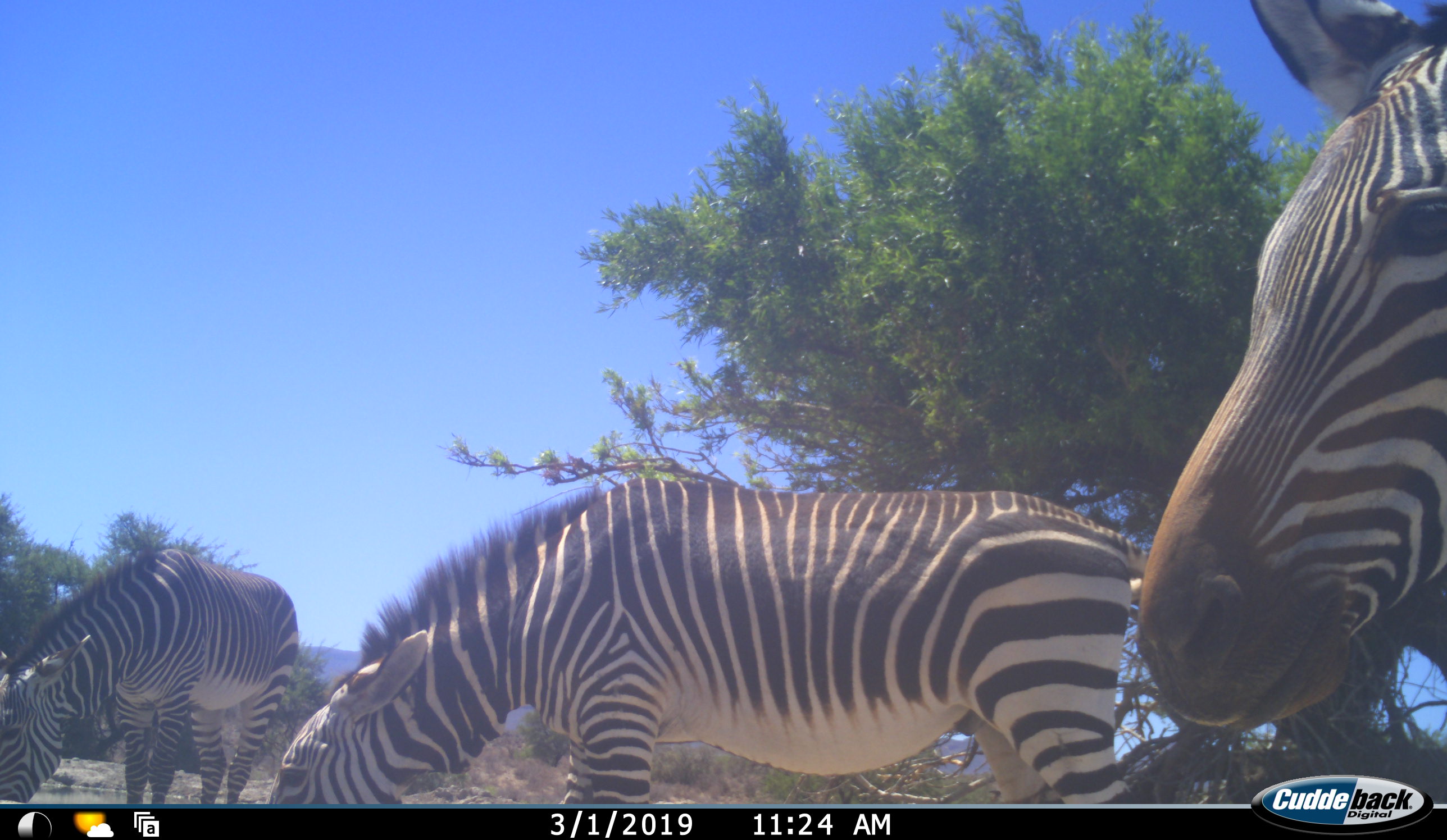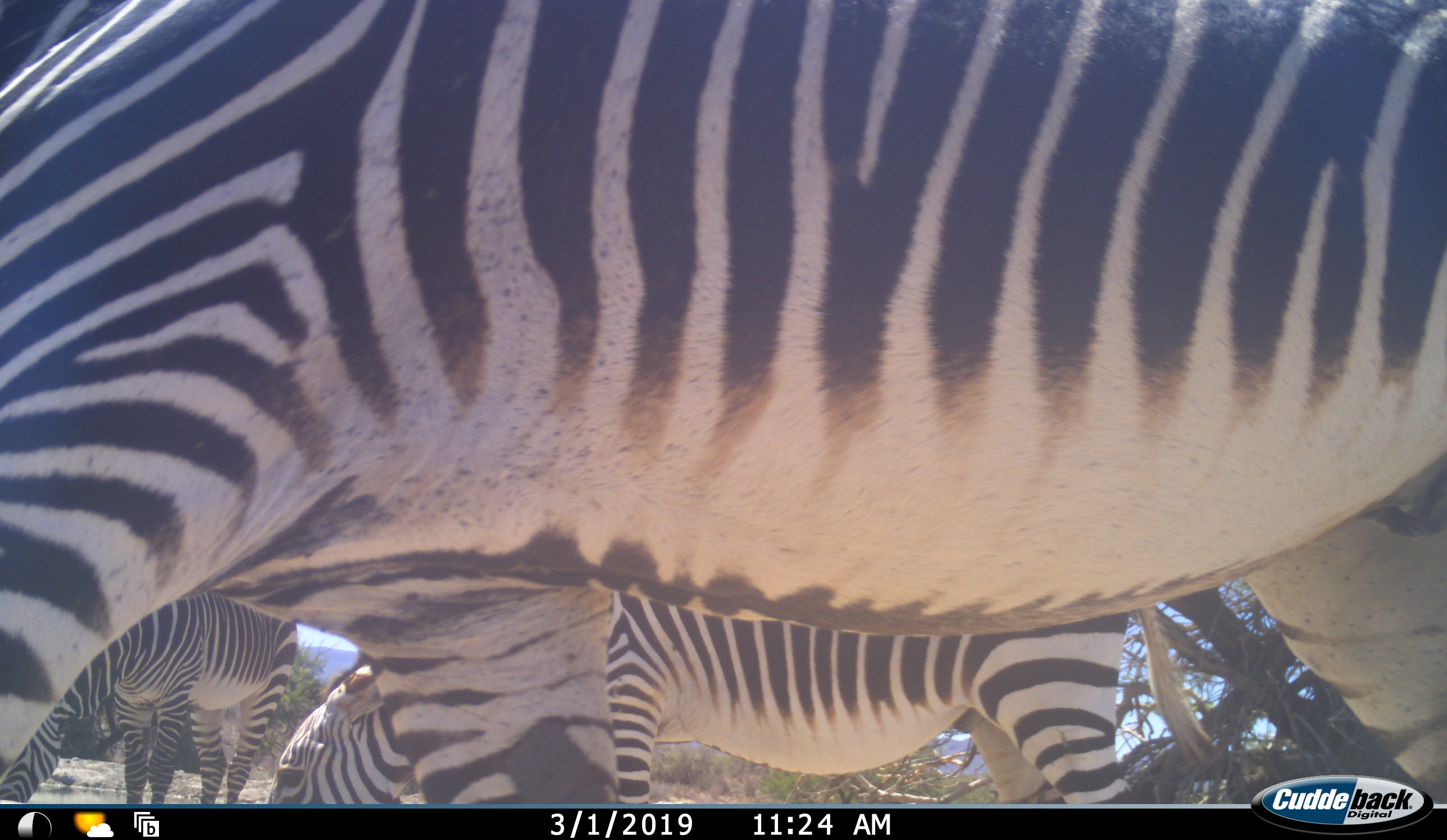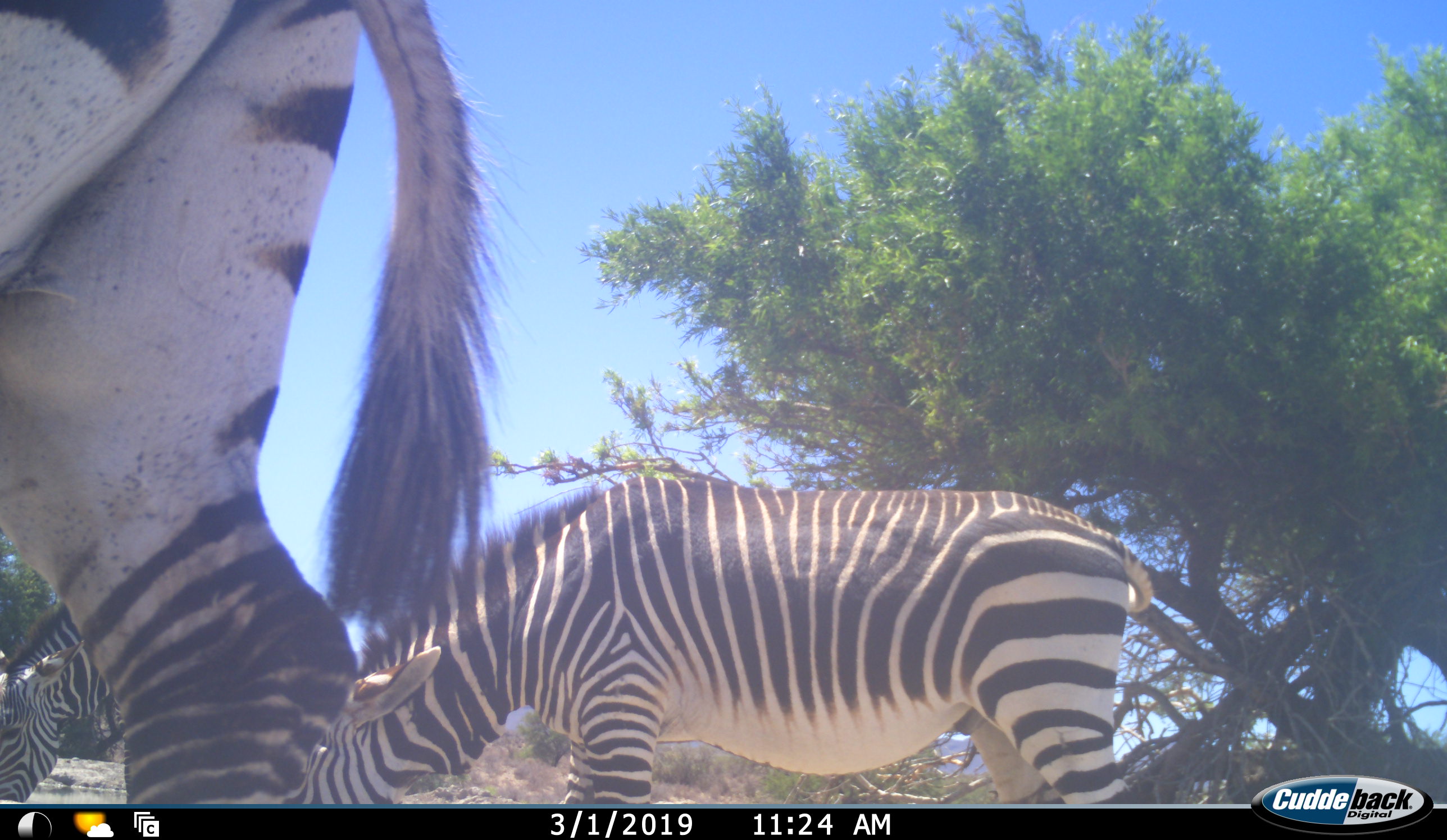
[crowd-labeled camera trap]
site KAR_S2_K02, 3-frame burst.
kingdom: Animalia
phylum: Chordata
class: Mammalia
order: Perissodactyla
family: Equidae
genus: Equus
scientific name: Equus zebra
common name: mountain zebra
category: zebramountain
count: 3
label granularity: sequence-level